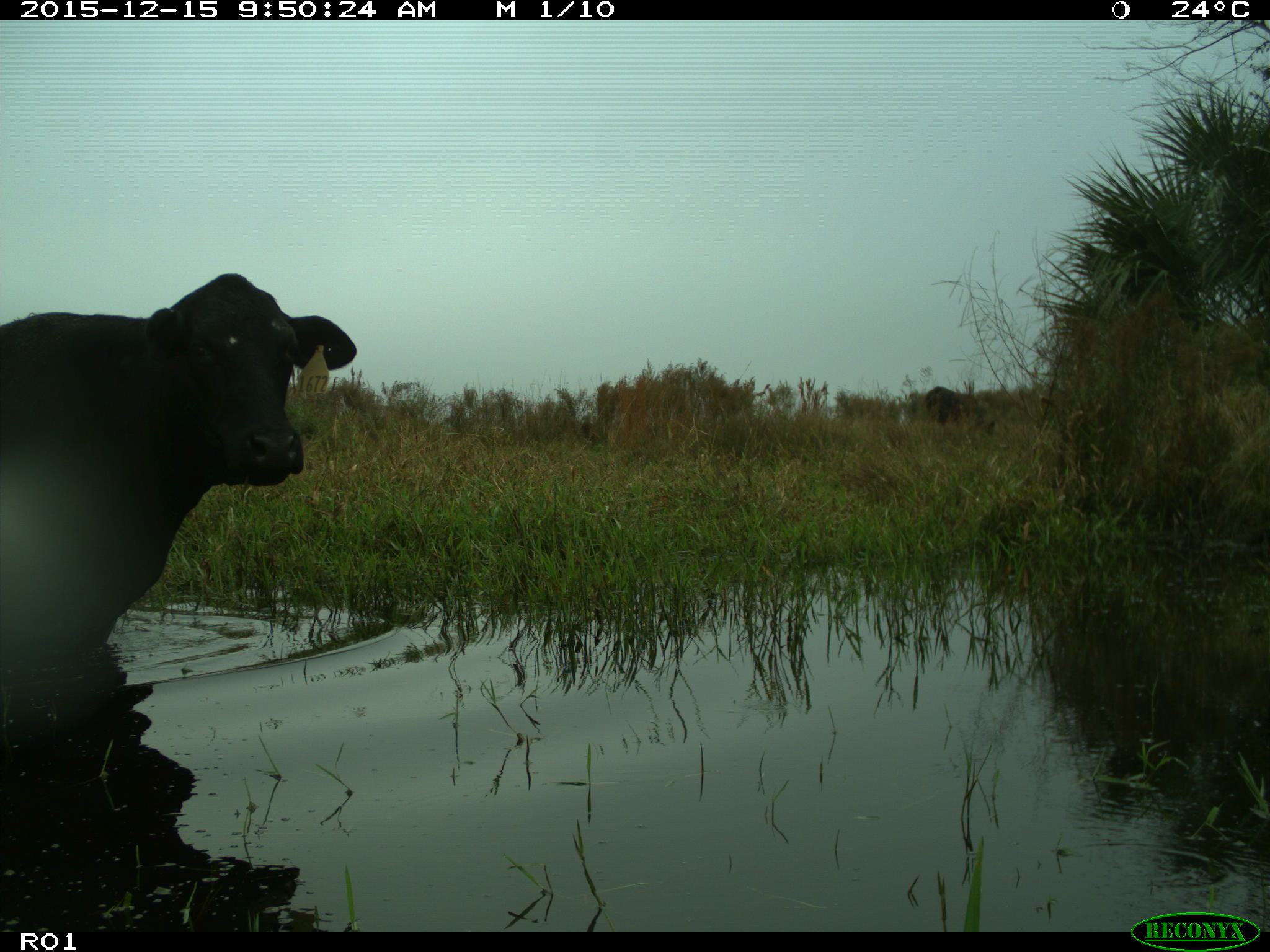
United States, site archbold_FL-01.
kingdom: Animalia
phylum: Chordata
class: Mammalia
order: Artiodactyla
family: Bovidae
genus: Bos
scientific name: Bos taurus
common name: domestic cow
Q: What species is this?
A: Bos taurus (domestic cow).